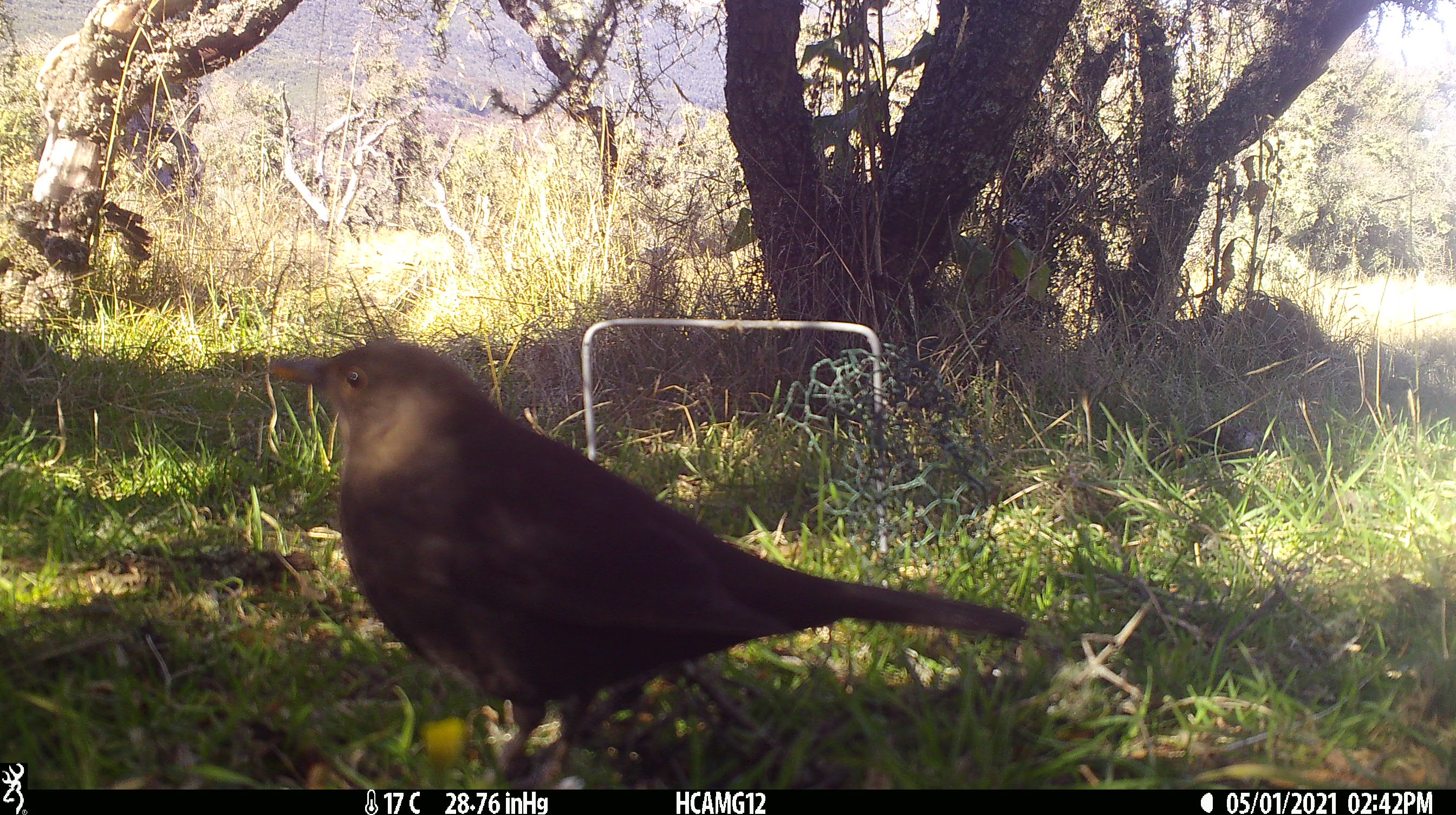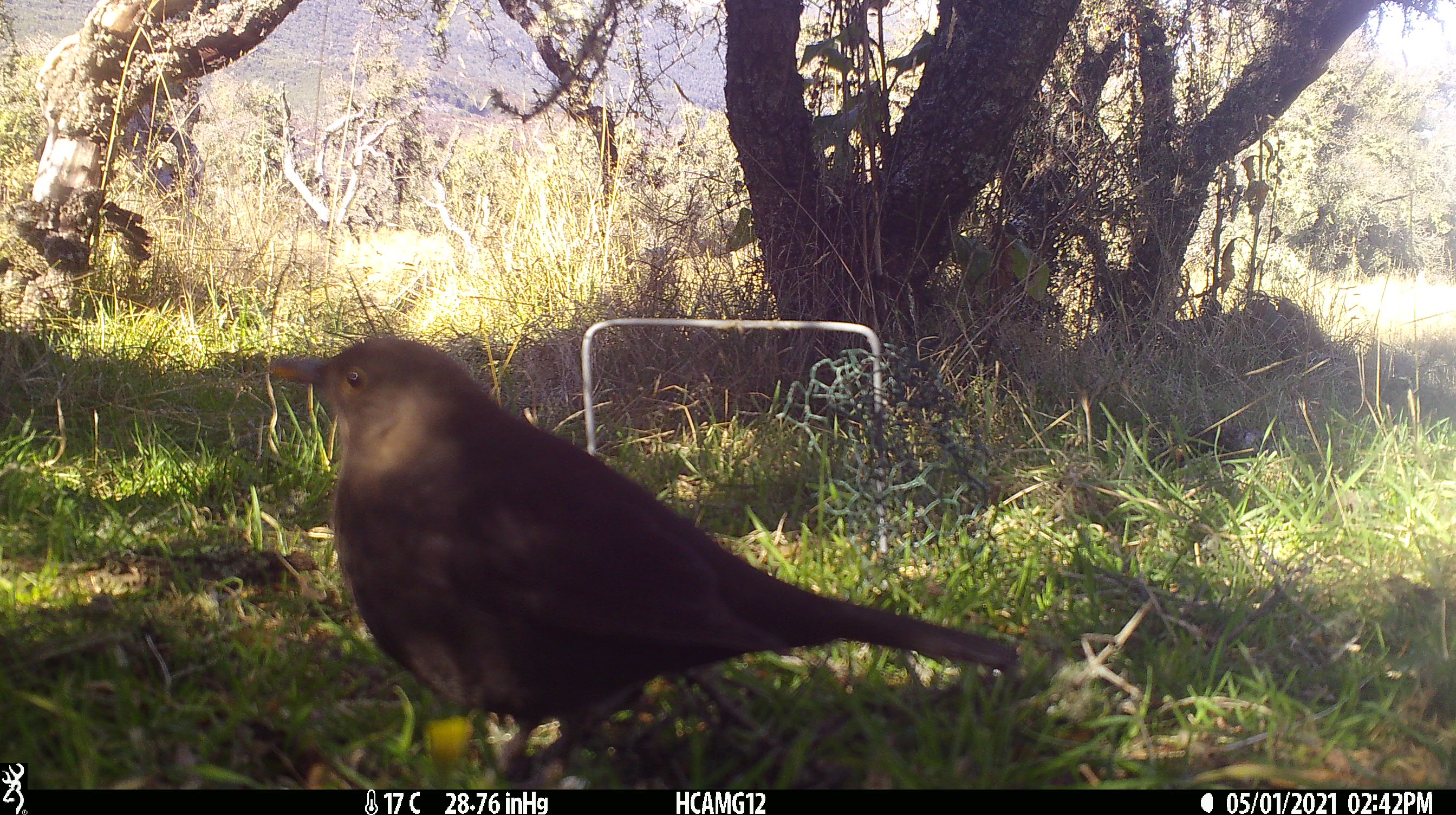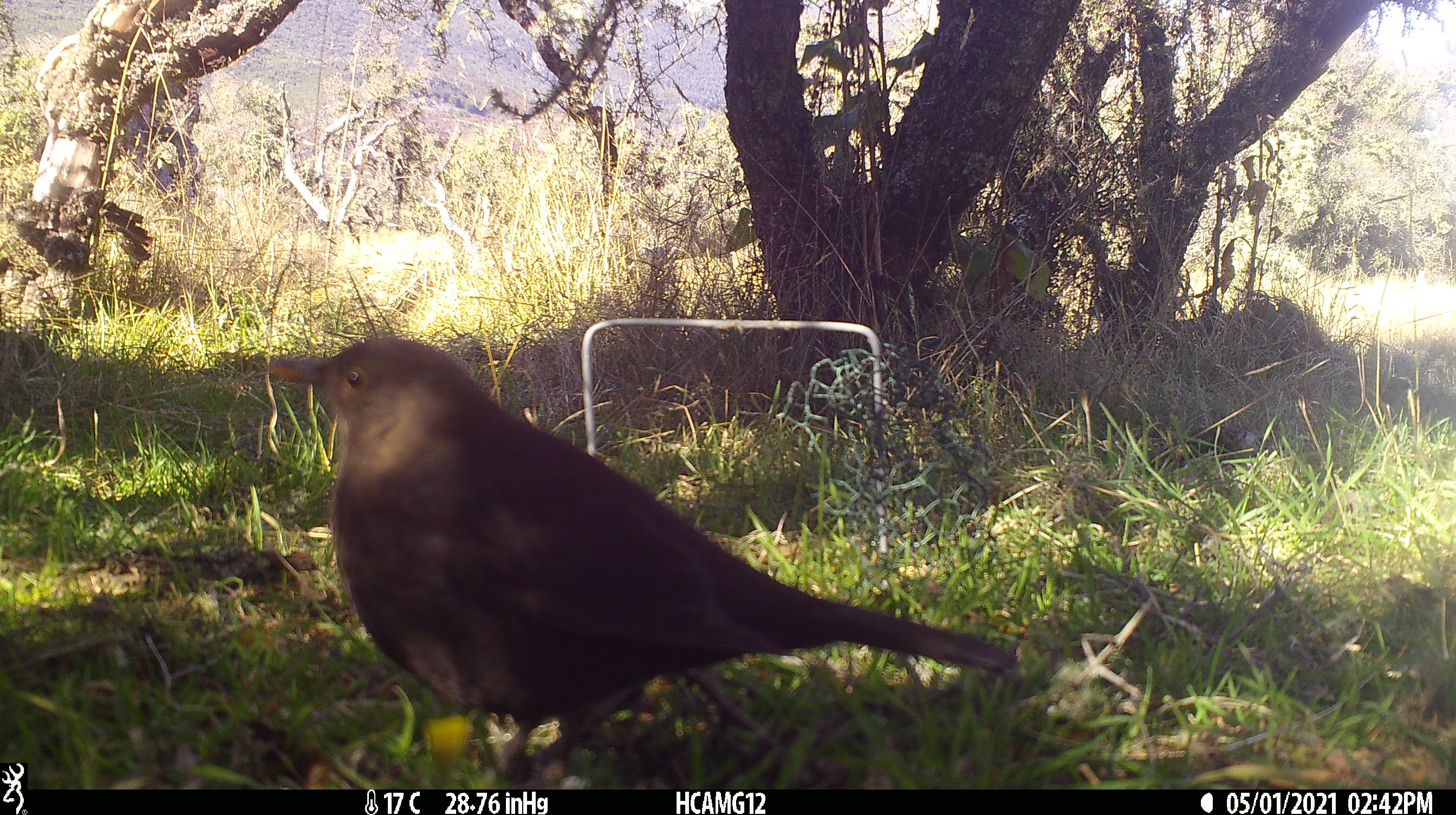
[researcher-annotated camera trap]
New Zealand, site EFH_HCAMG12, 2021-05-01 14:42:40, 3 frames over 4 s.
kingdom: Animalia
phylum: Chordata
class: Aves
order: Passeriformes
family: Turdidae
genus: Turdus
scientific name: Turdus merula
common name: eurasian blackbird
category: blackbird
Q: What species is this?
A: Blackbird (eurasian blackbird) (Turdus merula).